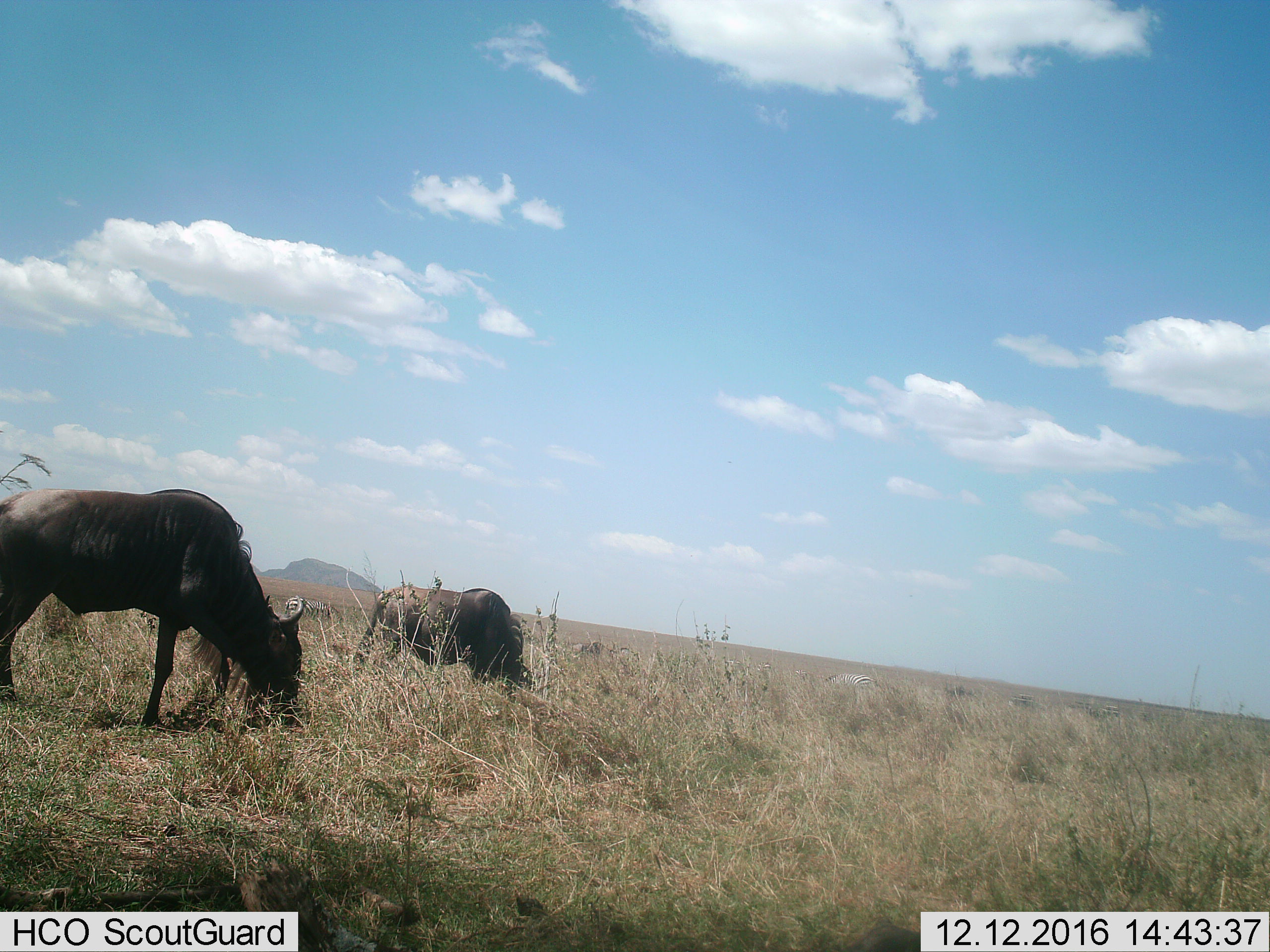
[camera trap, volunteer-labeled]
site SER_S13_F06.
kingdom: Animalia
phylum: Chordata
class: Mammalia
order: Artiodactyla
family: Bovidae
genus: Connochaetes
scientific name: Connochaetes taurinus taurinus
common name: blue wildebeest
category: wildebeestblue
Wildebeestblue (blue wildebeest) (Connochaetes taurinus taurinus), count 2. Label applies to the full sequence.